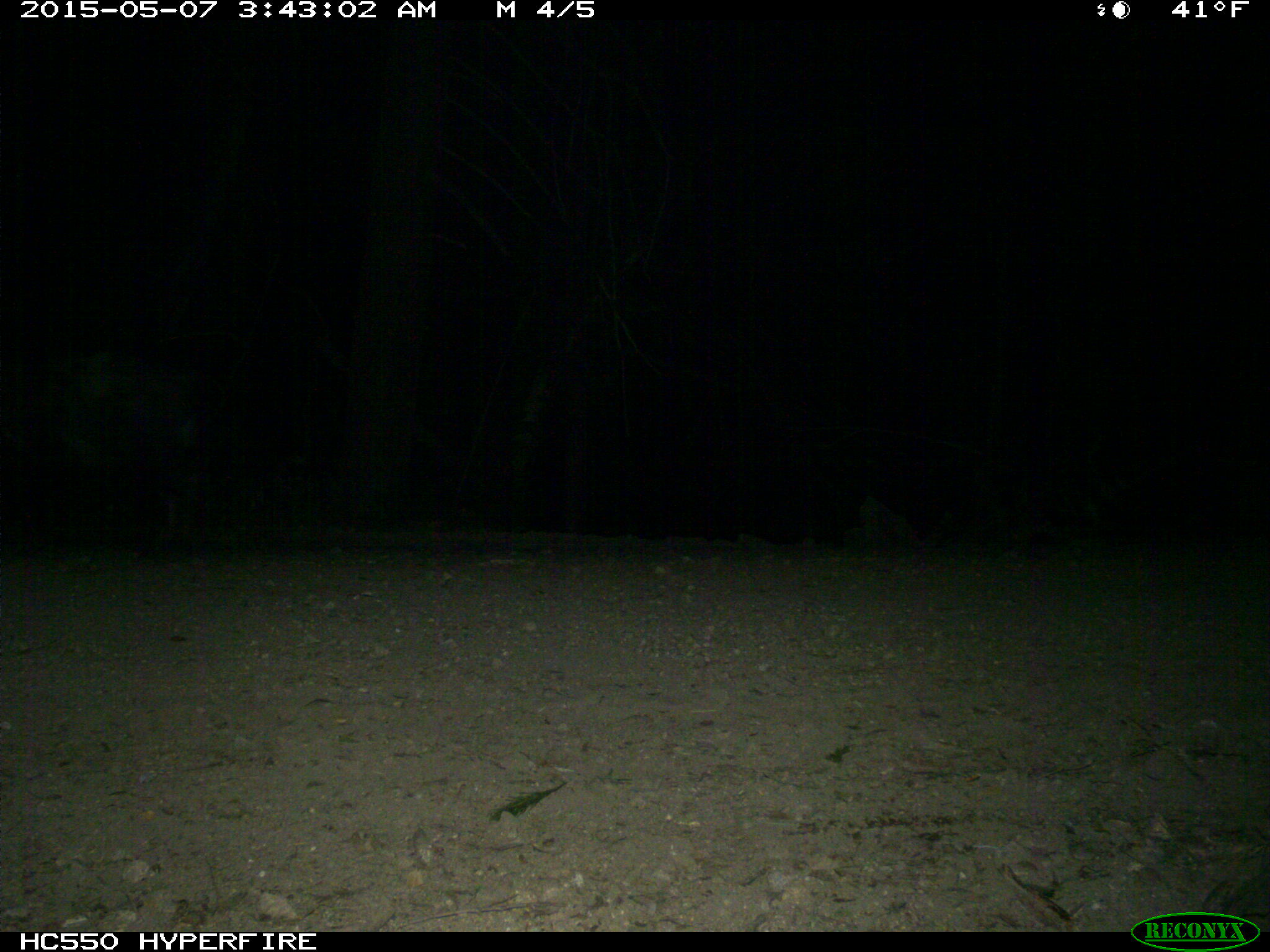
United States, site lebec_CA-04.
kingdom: Animalia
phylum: Chordata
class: Mammalia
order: Artiodactyla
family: Suidae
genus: Sus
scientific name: Sus scrofa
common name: wild boar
Sus scrofa (wild boar).